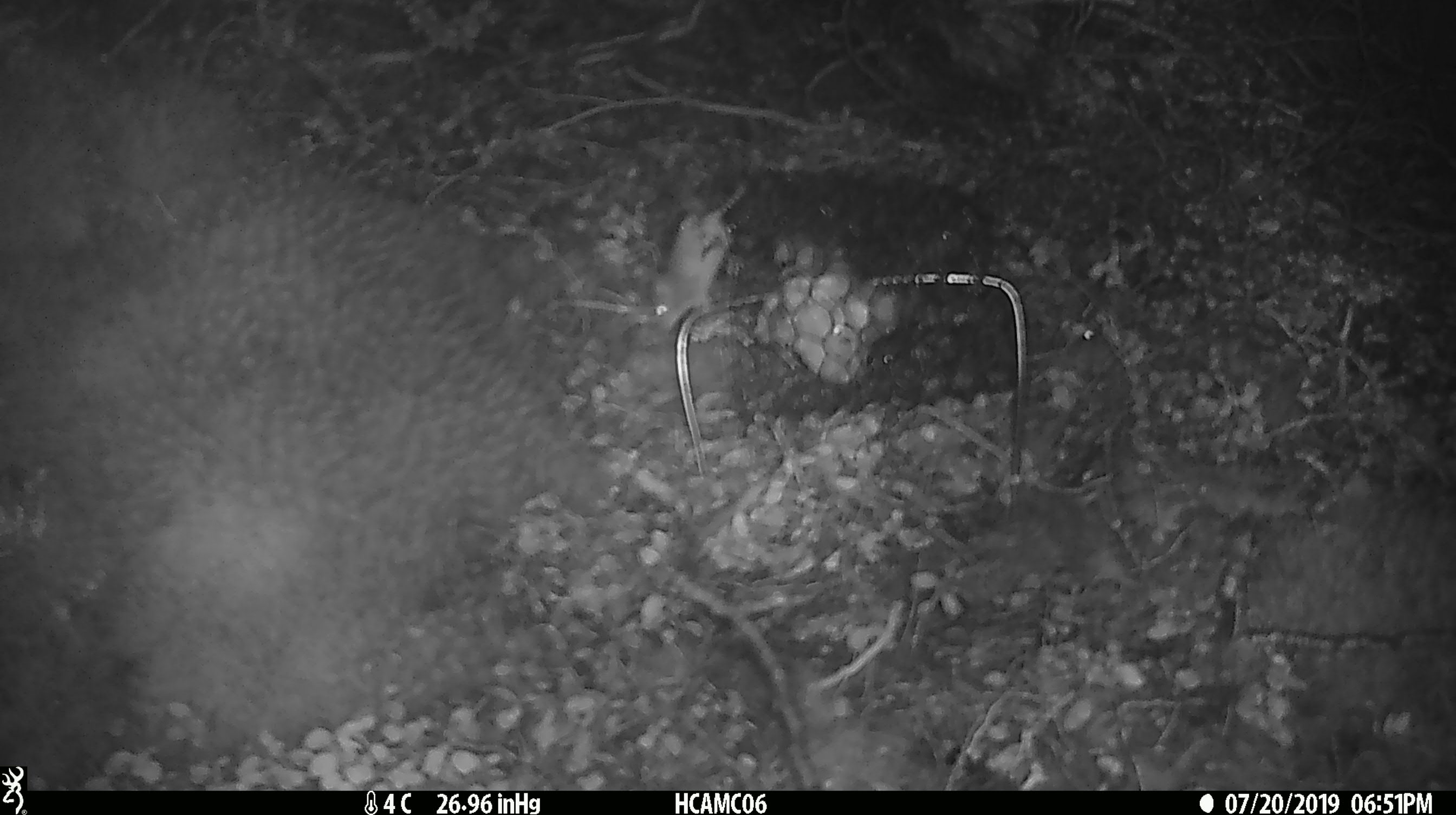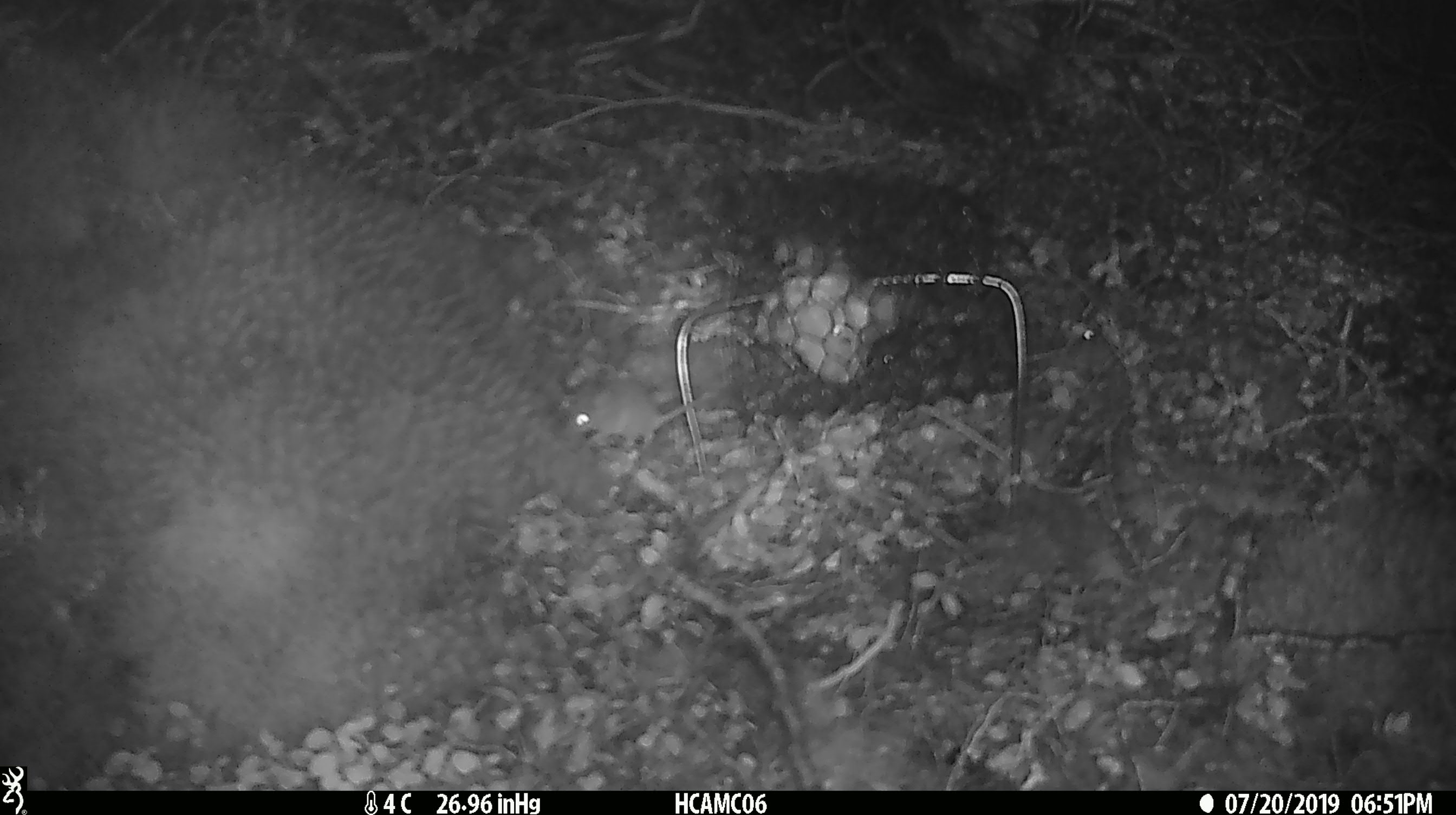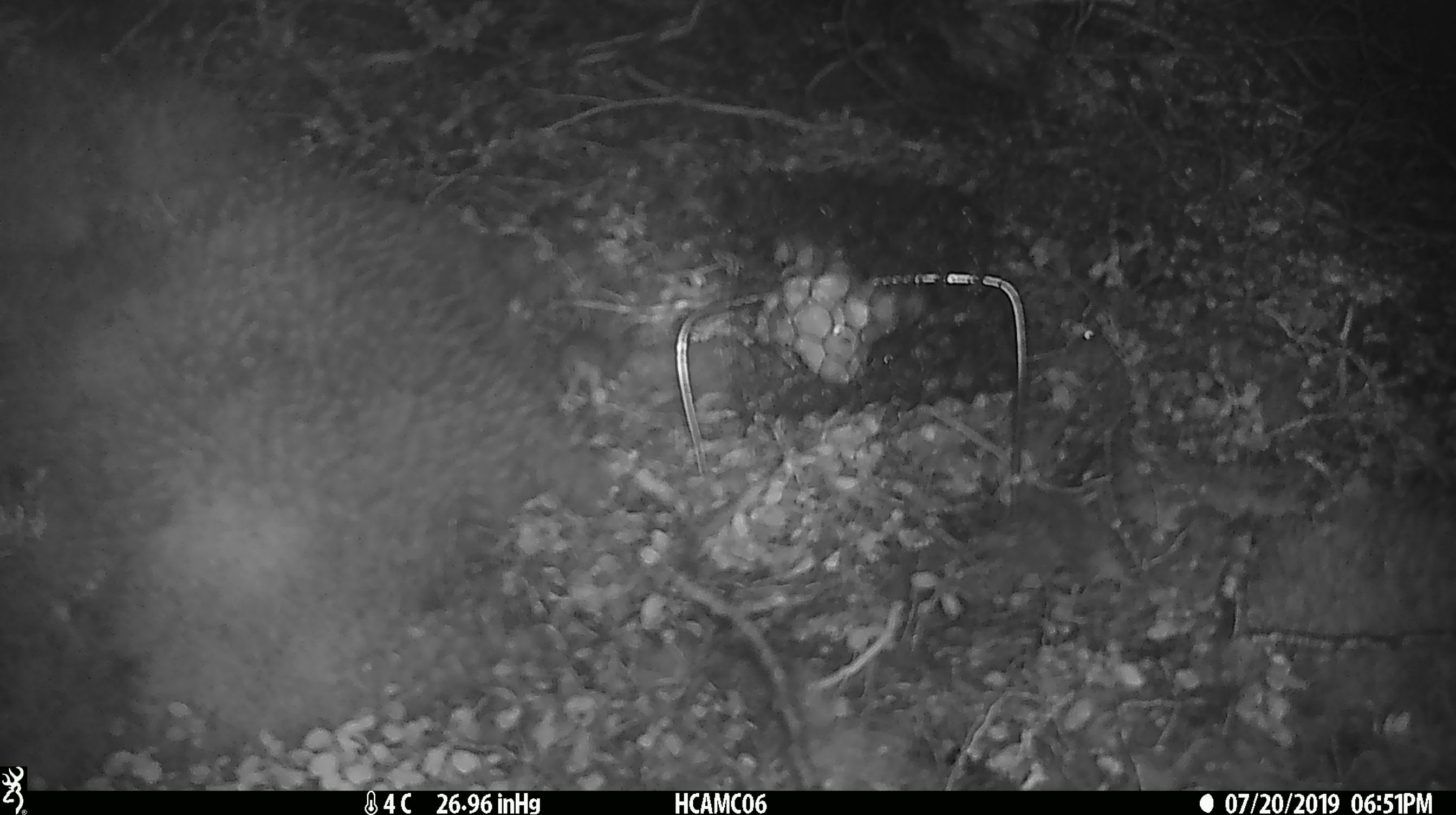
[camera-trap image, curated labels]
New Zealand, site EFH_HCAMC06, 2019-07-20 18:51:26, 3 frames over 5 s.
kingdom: Animalia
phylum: Chordata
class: Mammalia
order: Rodentia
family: Muridae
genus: Mus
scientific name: Mus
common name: mouse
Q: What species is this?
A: Mouse (Mus).